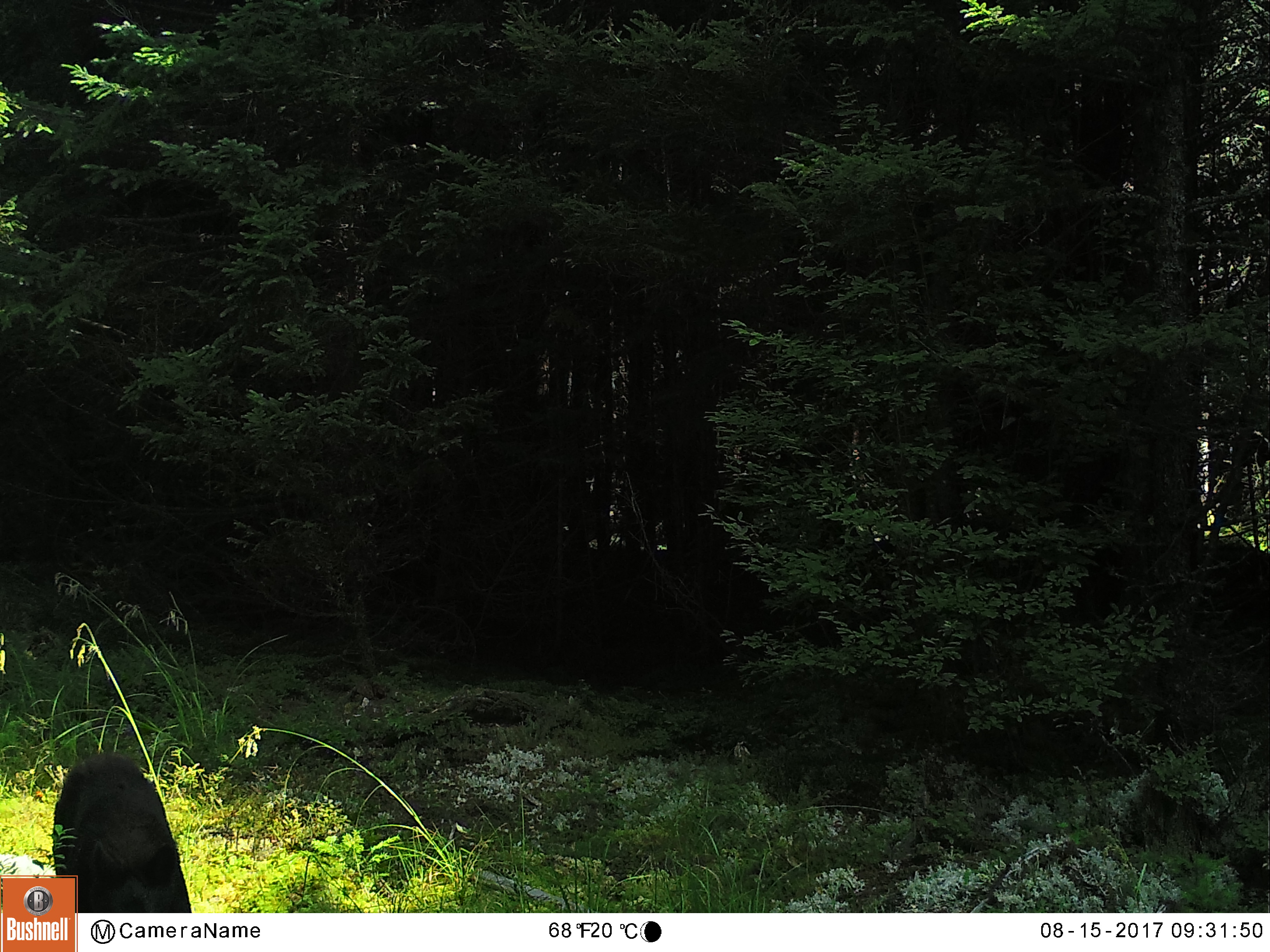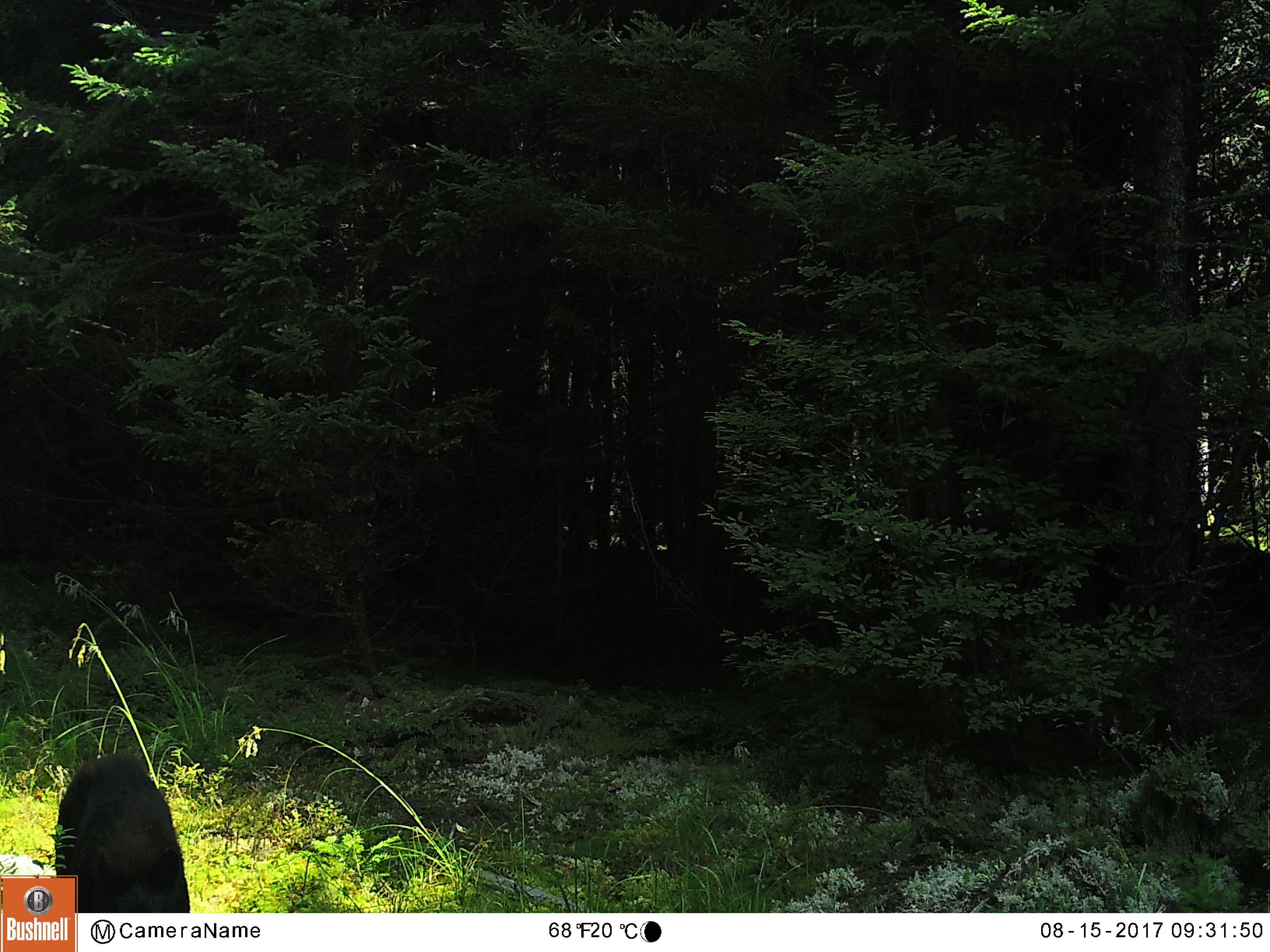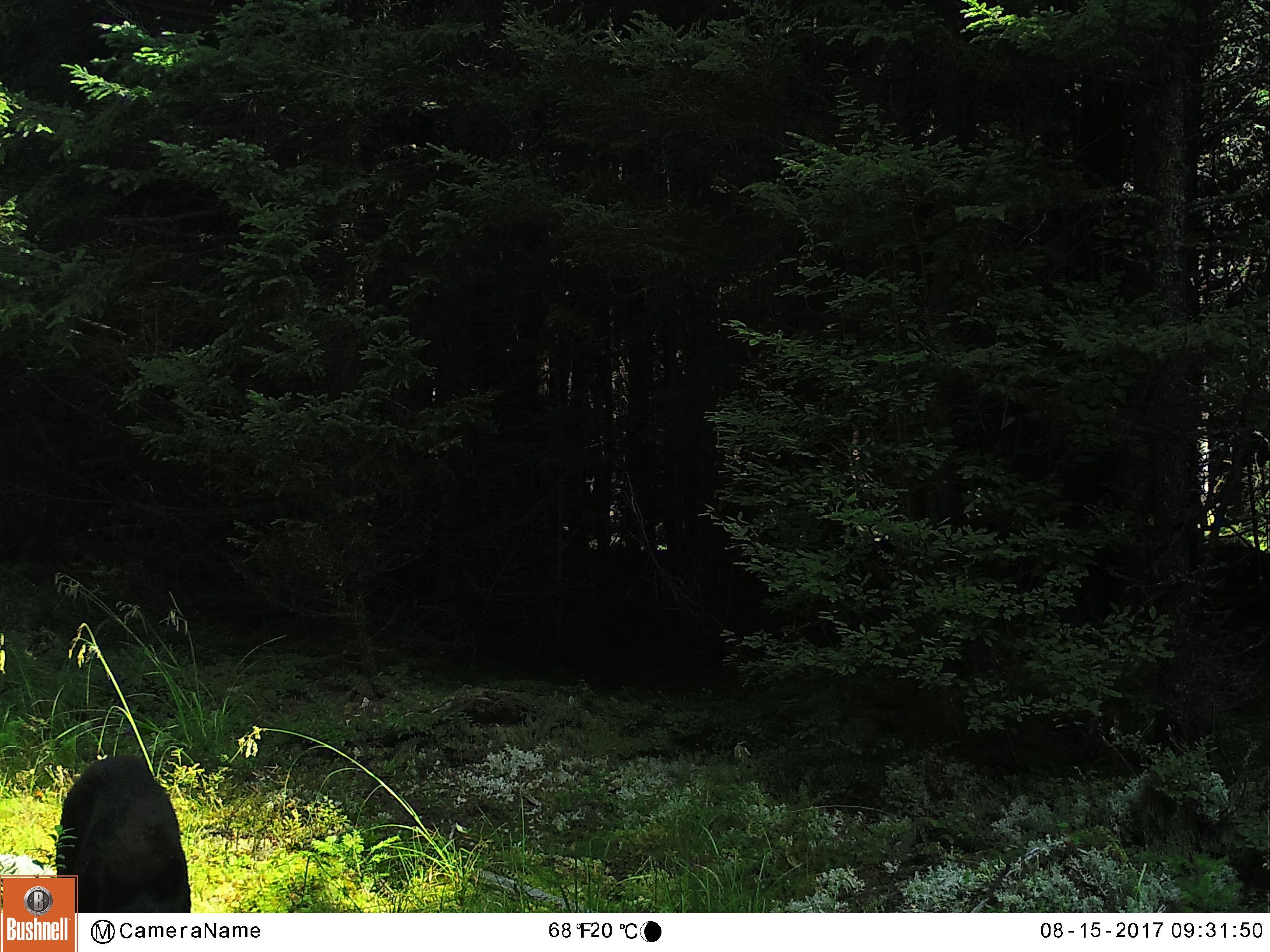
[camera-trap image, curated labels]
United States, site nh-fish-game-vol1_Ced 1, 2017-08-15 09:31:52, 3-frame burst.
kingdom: Animalia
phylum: Chordata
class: Mammalia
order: Carnivora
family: Ursidae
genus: Ursus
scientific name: Ursus americanus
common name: black bear